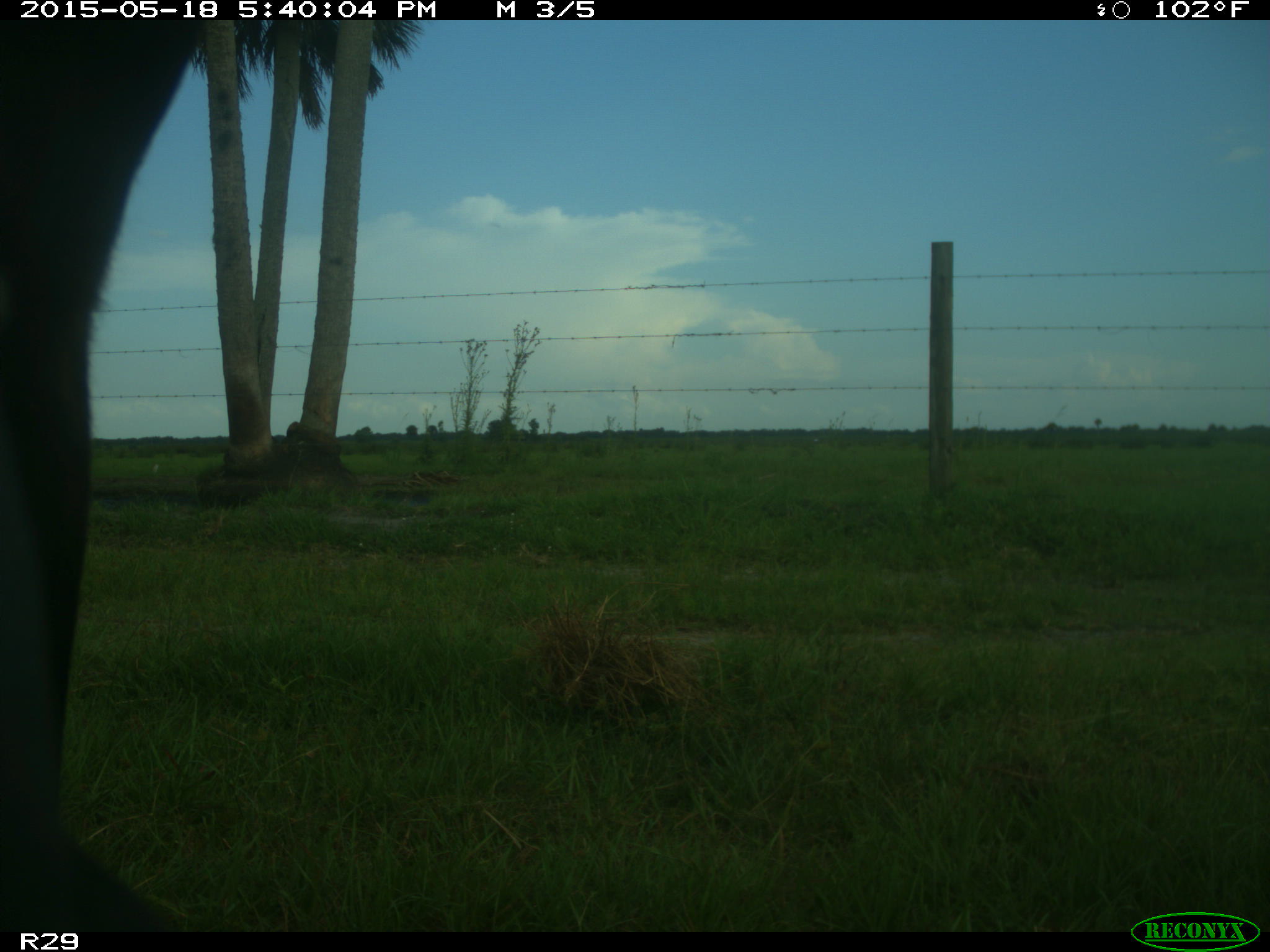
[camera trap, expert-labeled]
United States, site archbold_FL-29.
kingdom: Animalia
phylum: Chordata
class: Mammalia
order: Artiodactyla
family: Bovidae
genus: Bos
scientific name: Bos taurus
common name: domestic cow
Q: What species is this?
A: Bos taurus (domestic cow).